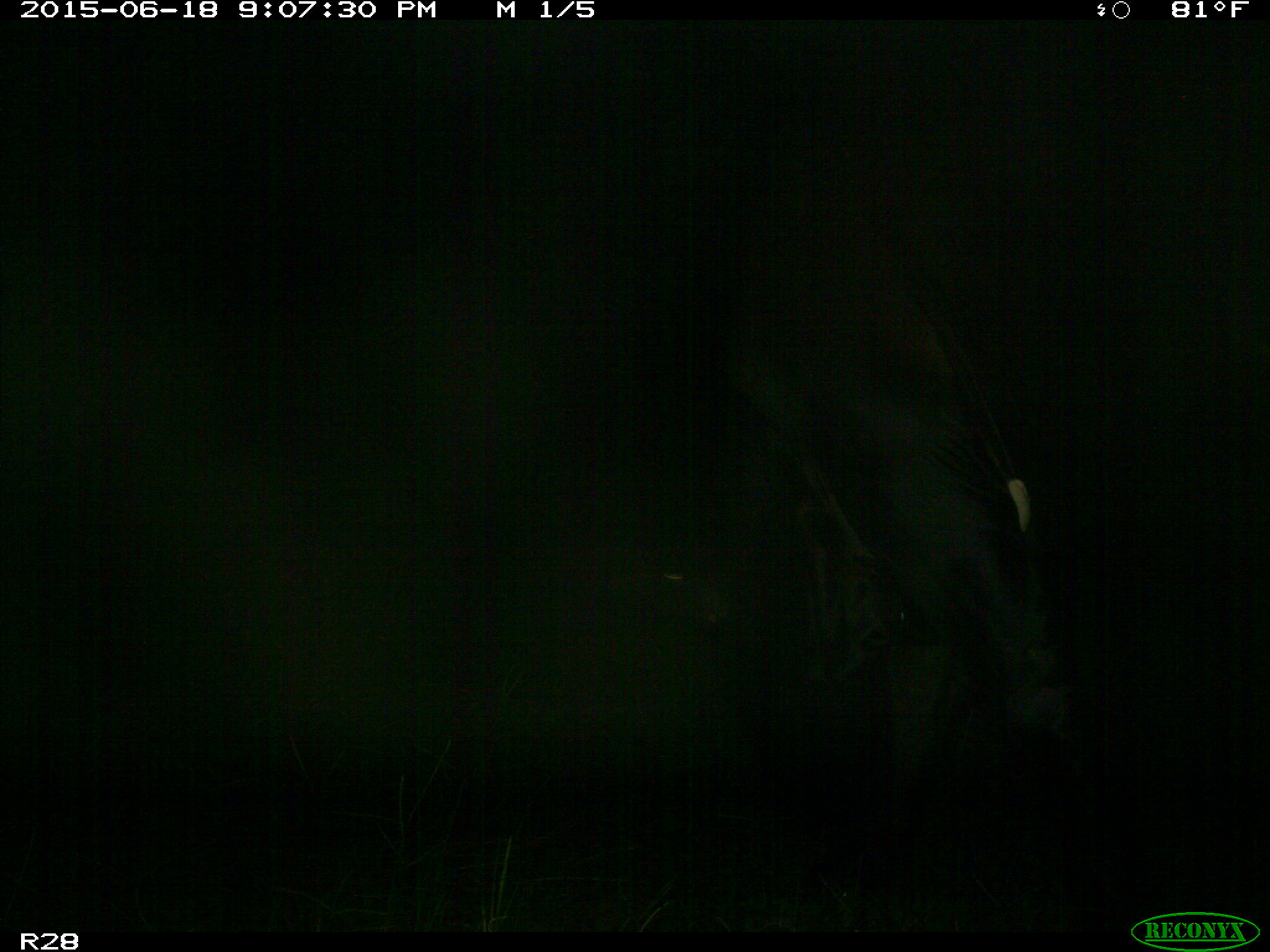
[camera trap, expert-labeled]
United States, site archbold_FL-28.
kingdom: Animalia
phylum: Chordata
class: Mammalia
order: Artiodactyla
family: Bovidae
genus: Bos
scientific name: Bos taurus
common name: domestic cow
Bos taurus (domestic cow).